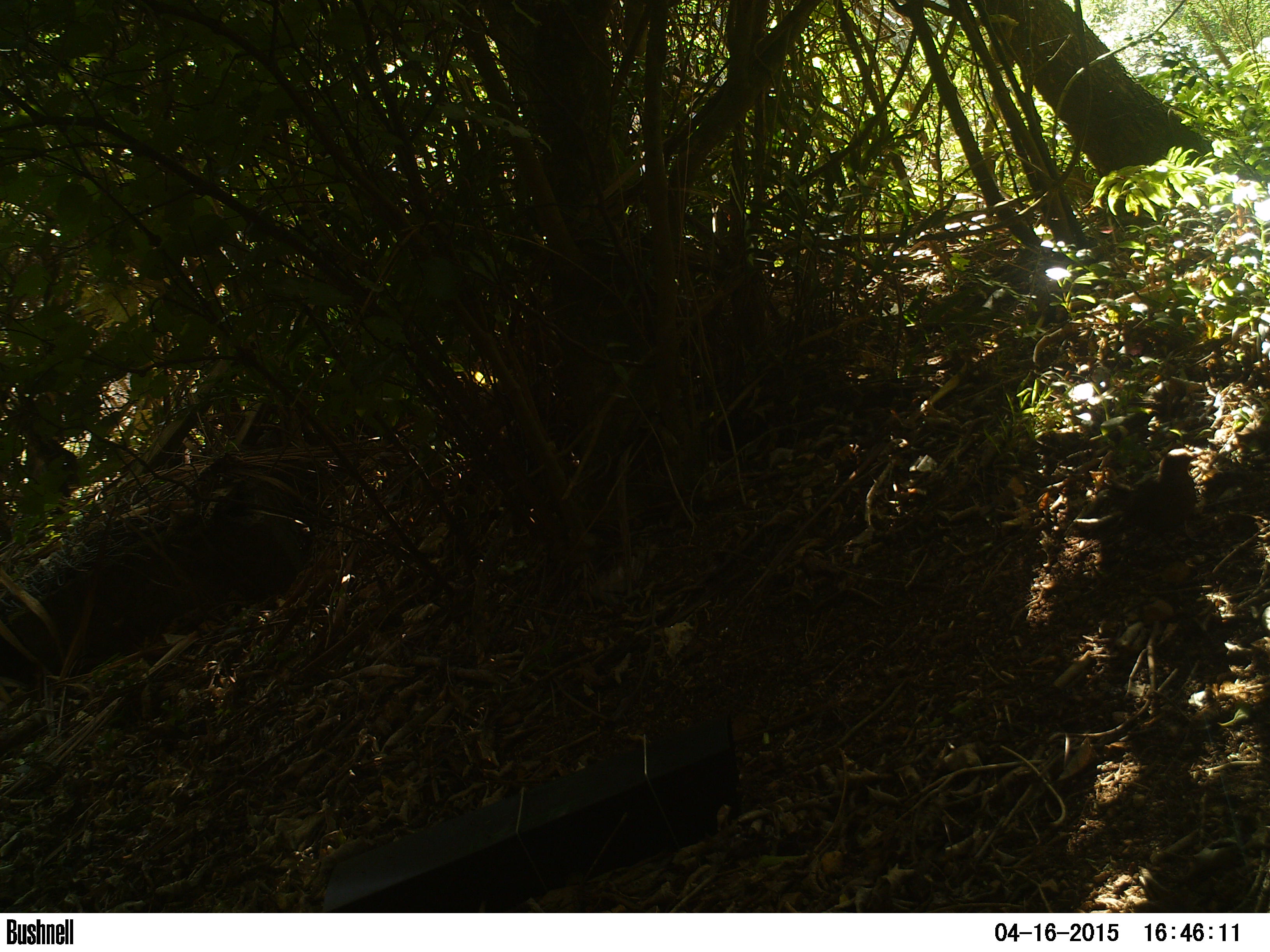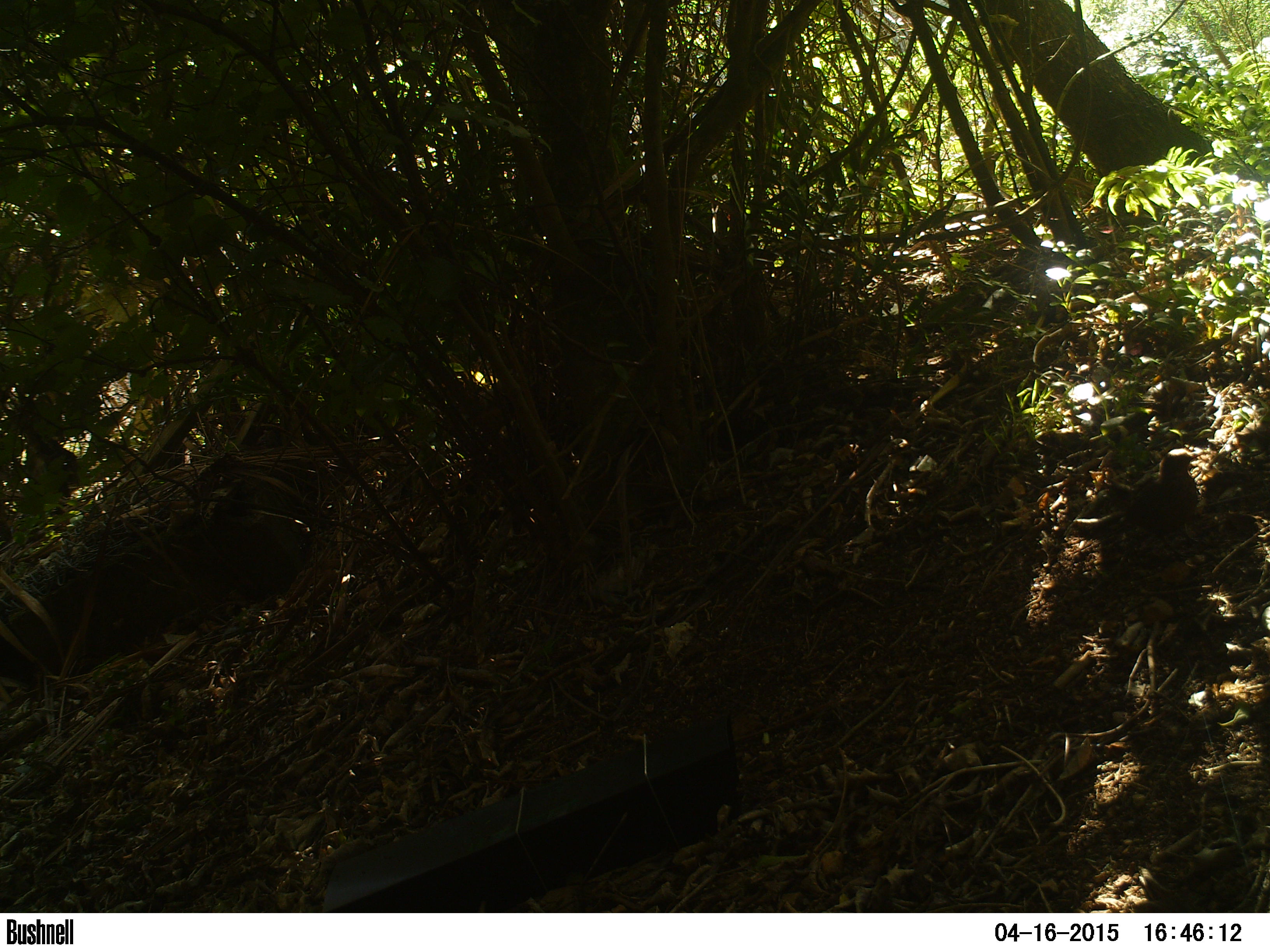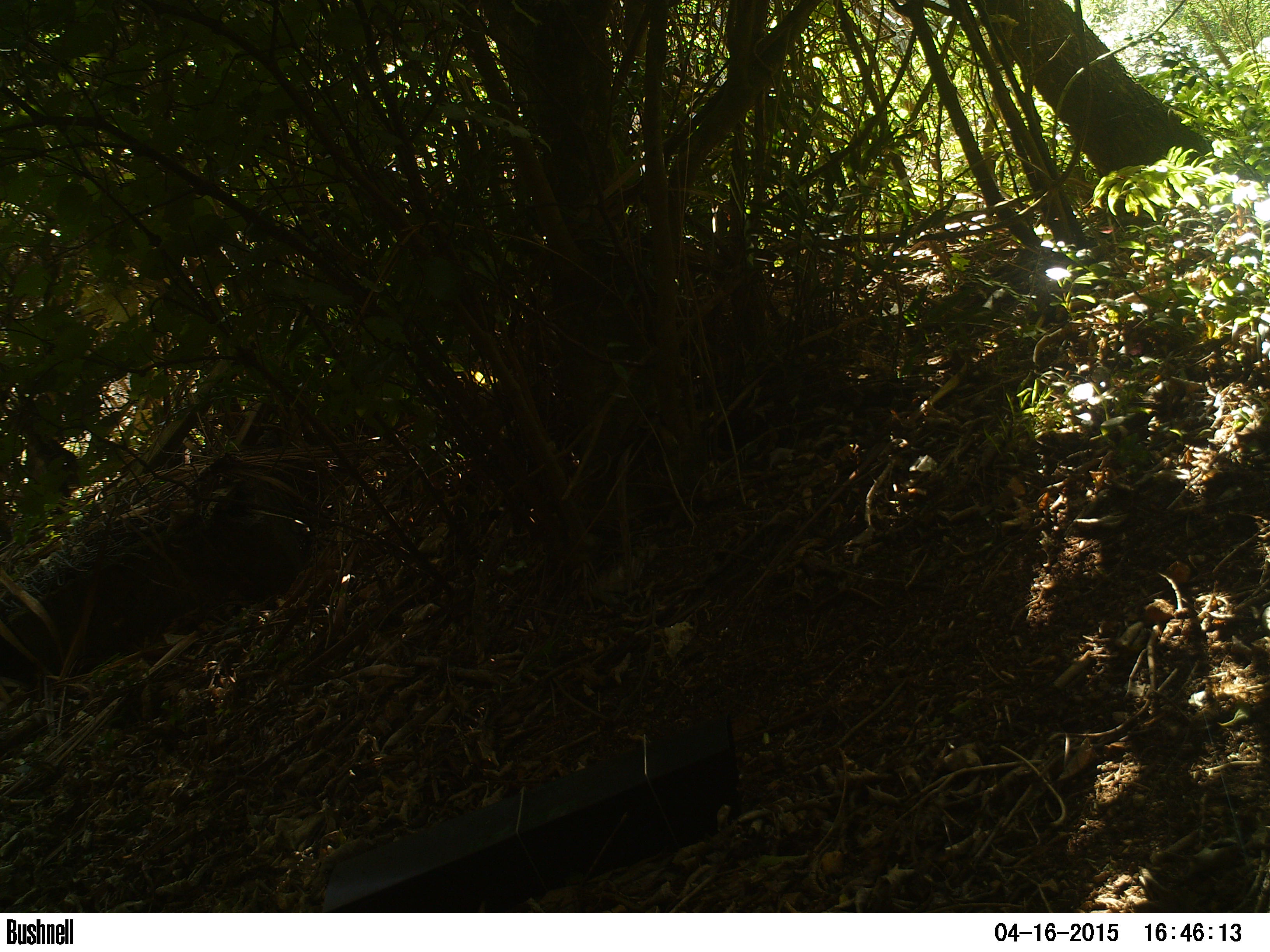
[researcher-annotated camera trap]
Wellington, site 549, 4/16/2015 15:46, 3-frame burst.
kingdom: Animalia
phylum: Chordata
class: Aves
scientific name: Aves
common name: bird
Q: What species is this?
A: Bird (Aves).